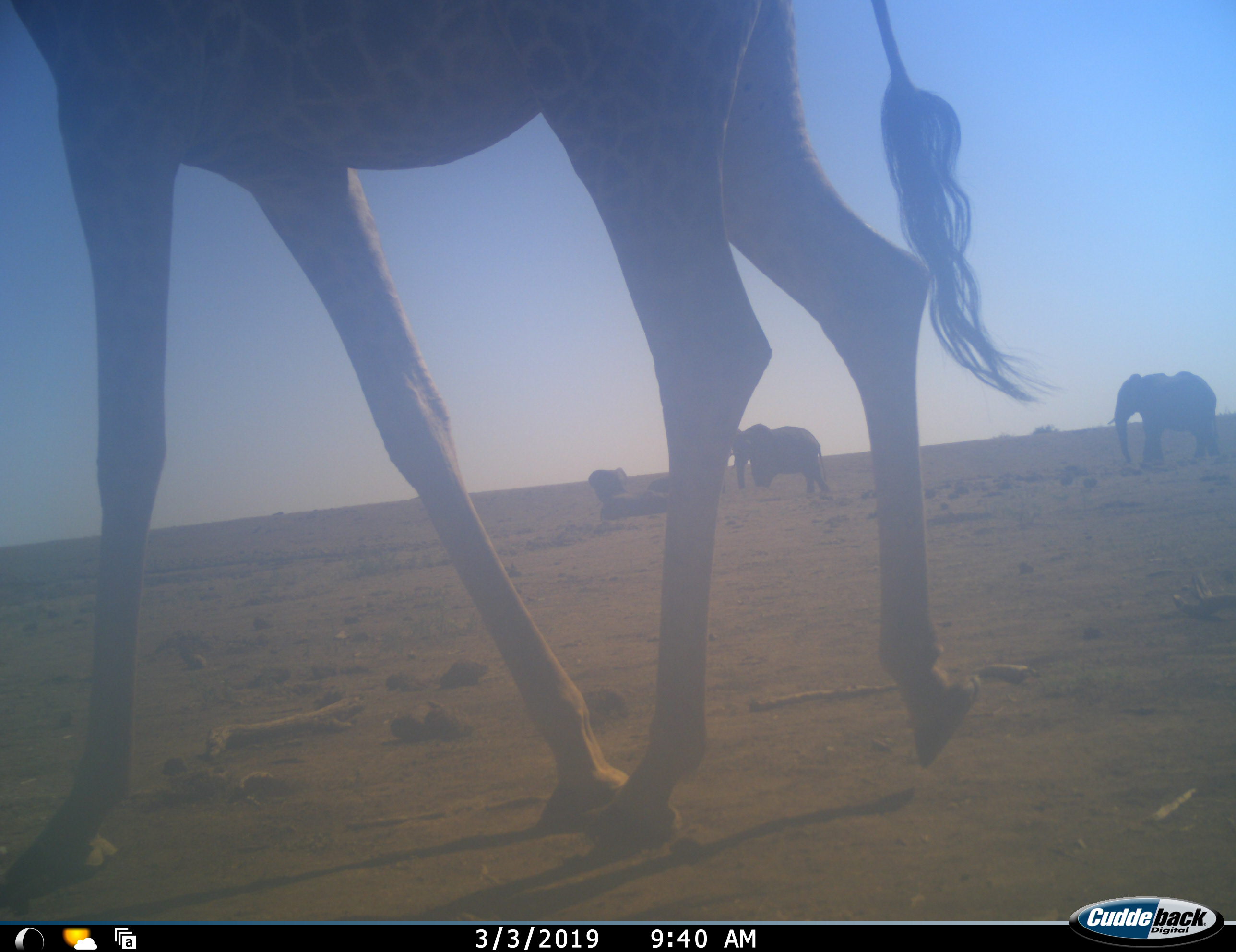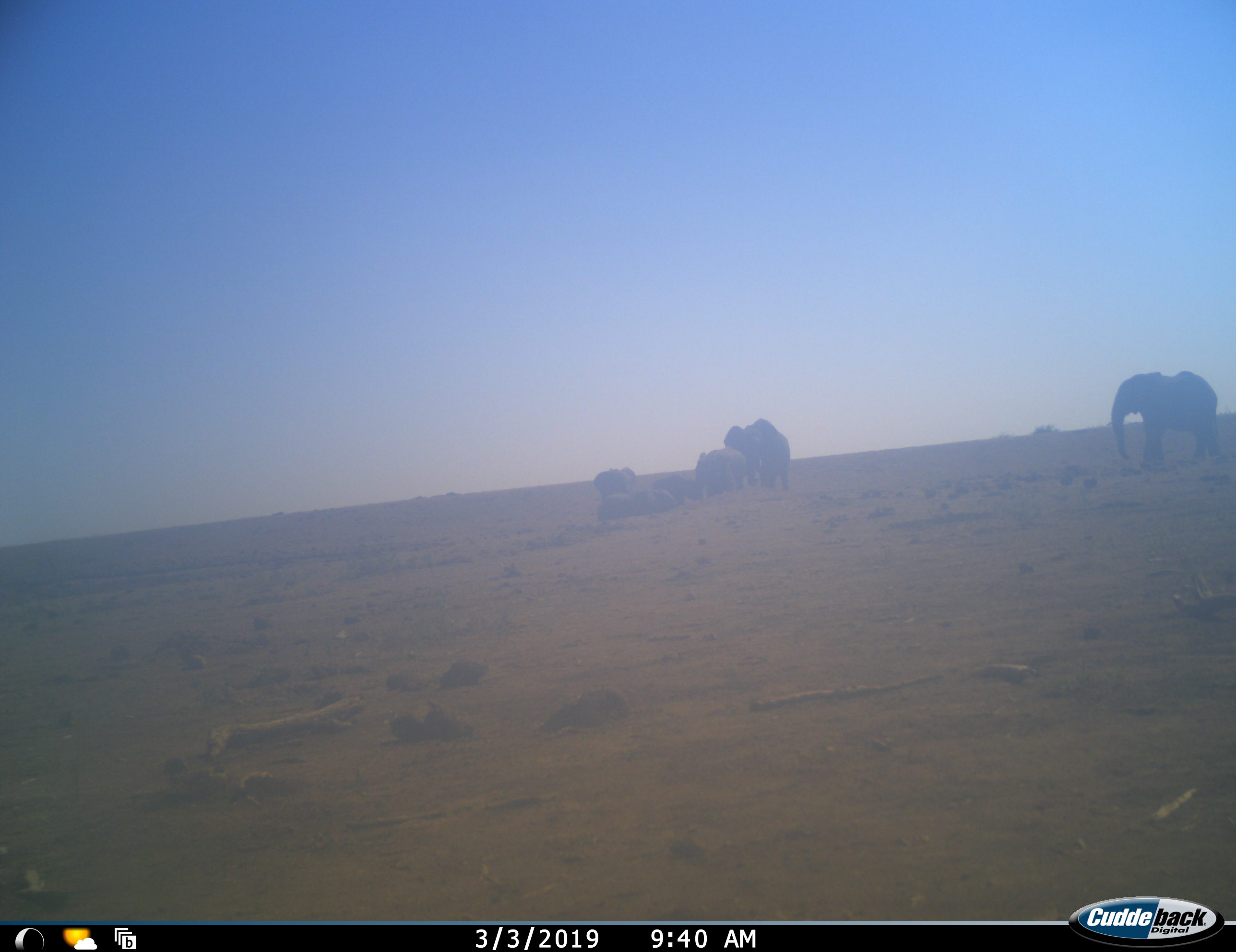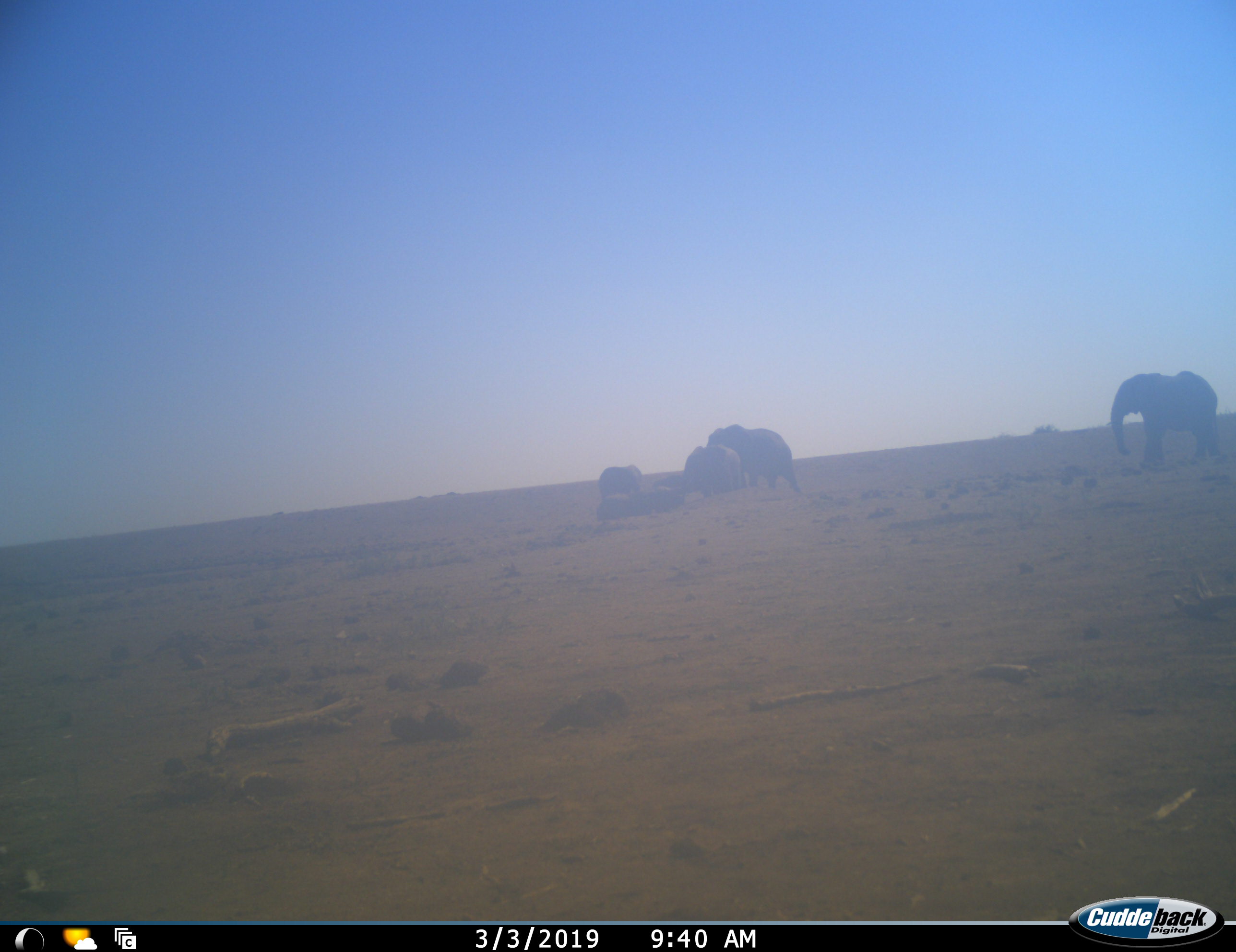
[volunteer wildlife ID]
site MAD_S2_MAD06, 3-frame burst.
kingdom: Animalia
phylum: Chordata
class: Mammalia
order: Proboscidea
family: Elephantidae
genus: Loxodonta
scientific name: Loxodonta africana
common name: african bush elephant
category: elephant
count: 5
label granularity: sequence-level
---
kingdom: Animalia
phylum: Chordata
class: Mammalia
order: Artiodactyla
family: Giraffidae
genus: Giraffa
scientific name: Giraffa camelopardalis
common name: giraffe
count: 1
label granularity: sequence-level